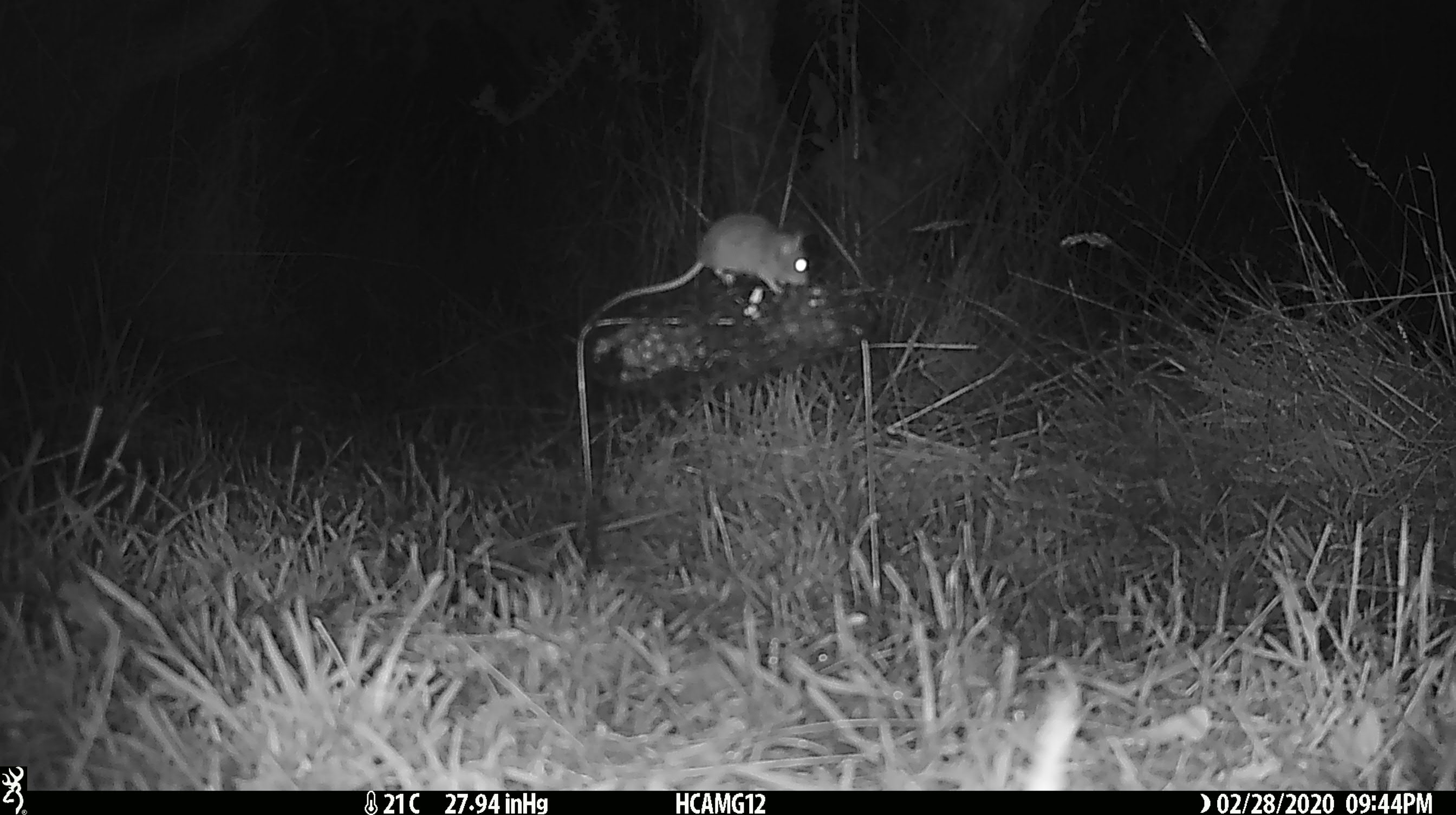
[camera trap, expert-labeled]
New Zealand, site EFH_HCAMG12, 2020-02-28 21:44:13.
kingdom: Animalia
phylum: Chordata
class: Mammalia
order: Rodentia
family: Muridae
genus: Mus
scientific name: Mus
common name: mouse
Mouse (Mus).